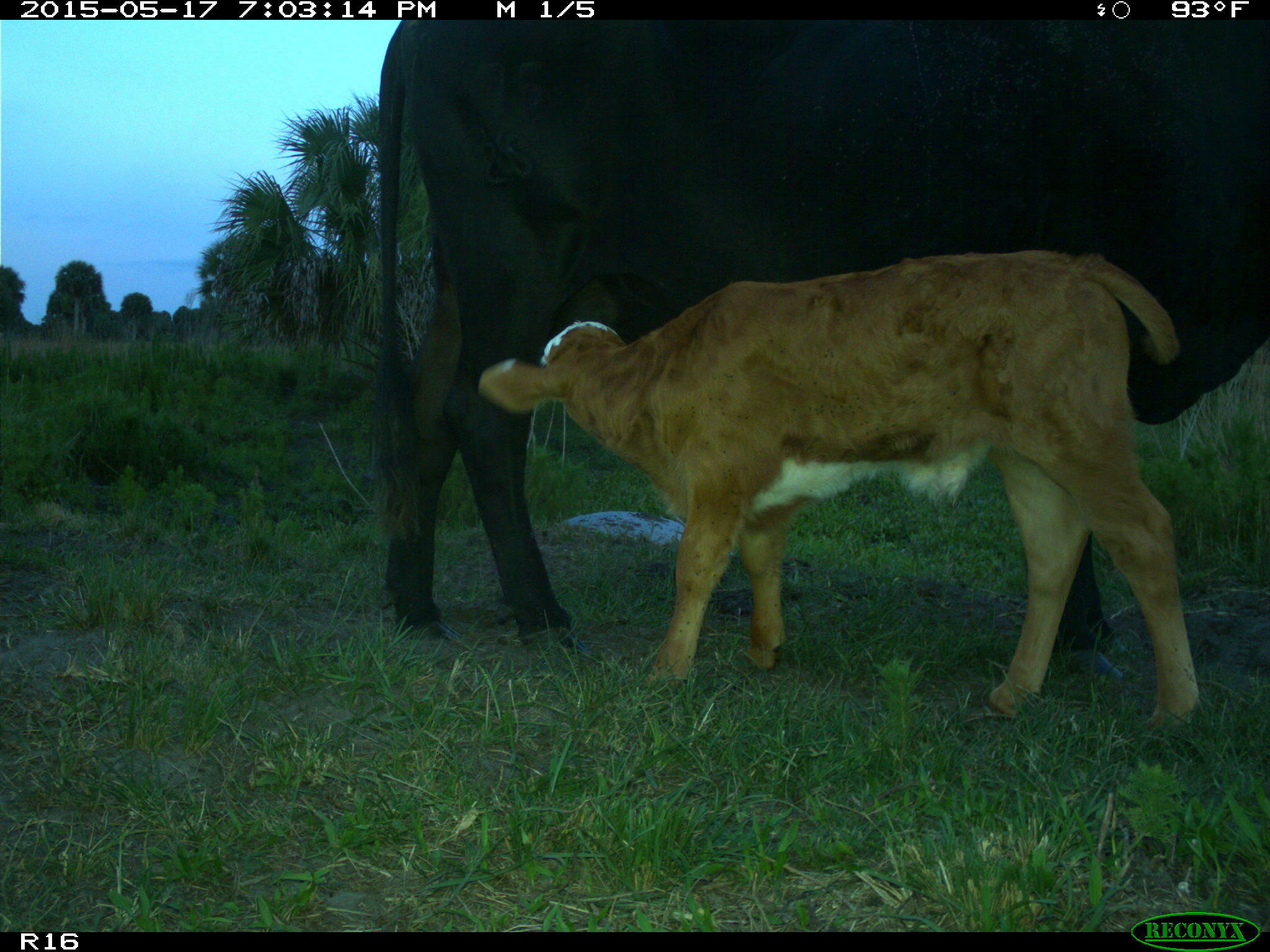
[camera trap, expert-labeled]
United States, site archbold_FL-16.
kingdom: Animalia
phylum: Chordata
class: Mammalia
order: Artiodactyla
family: Bovidae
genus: Bos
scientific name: Bos taurus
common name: domestic cow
Bos taurus (domestic cow).